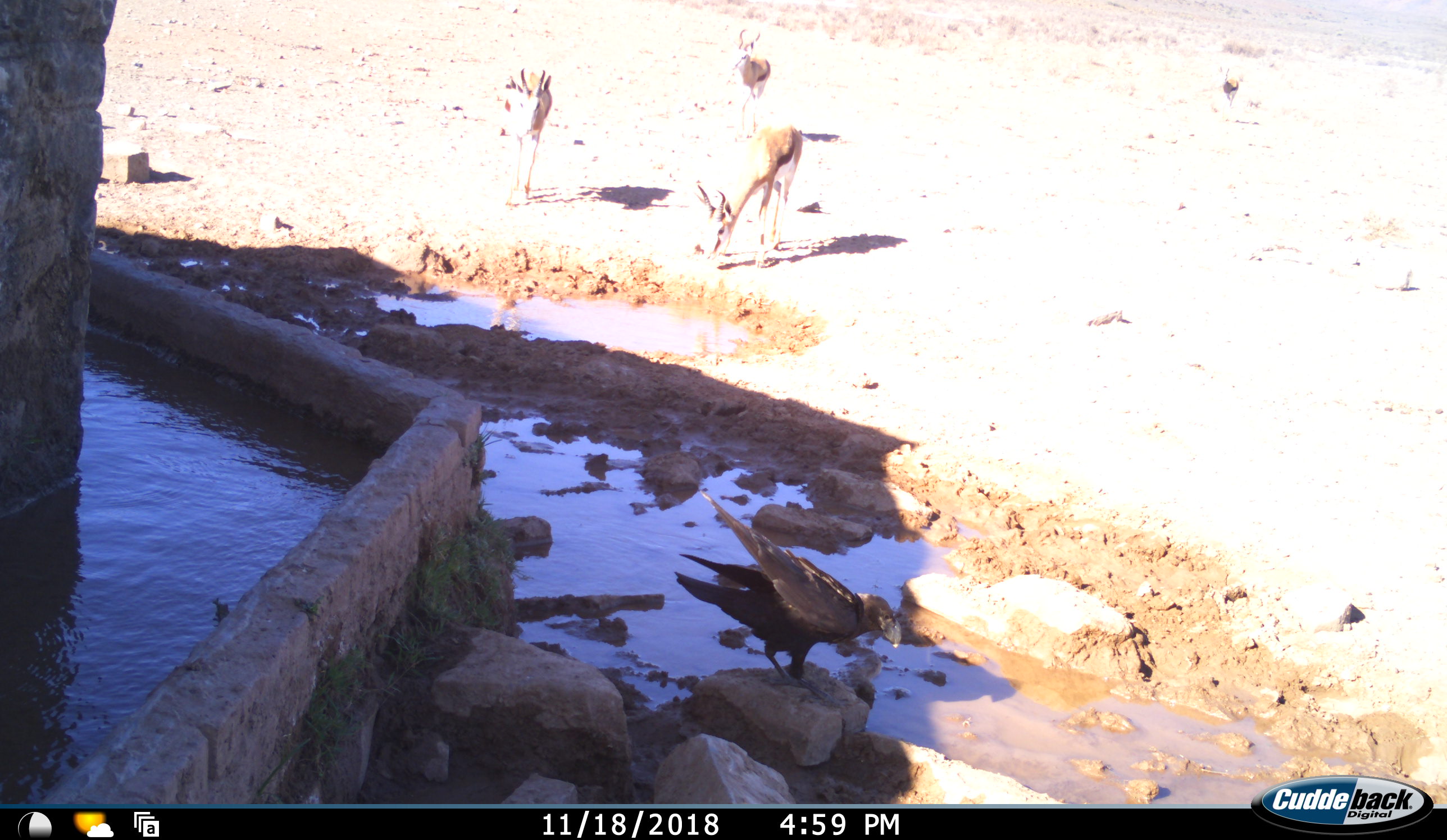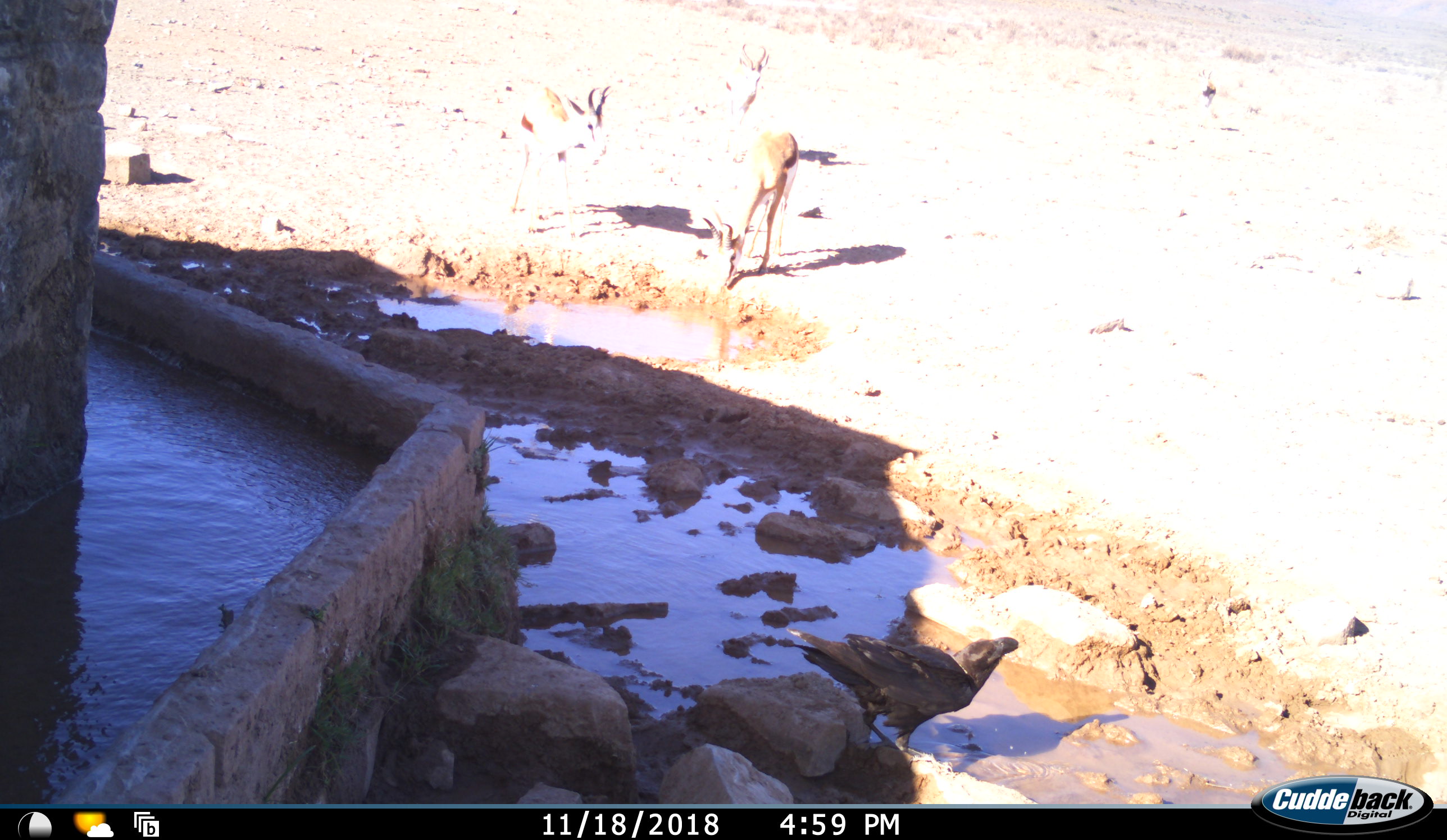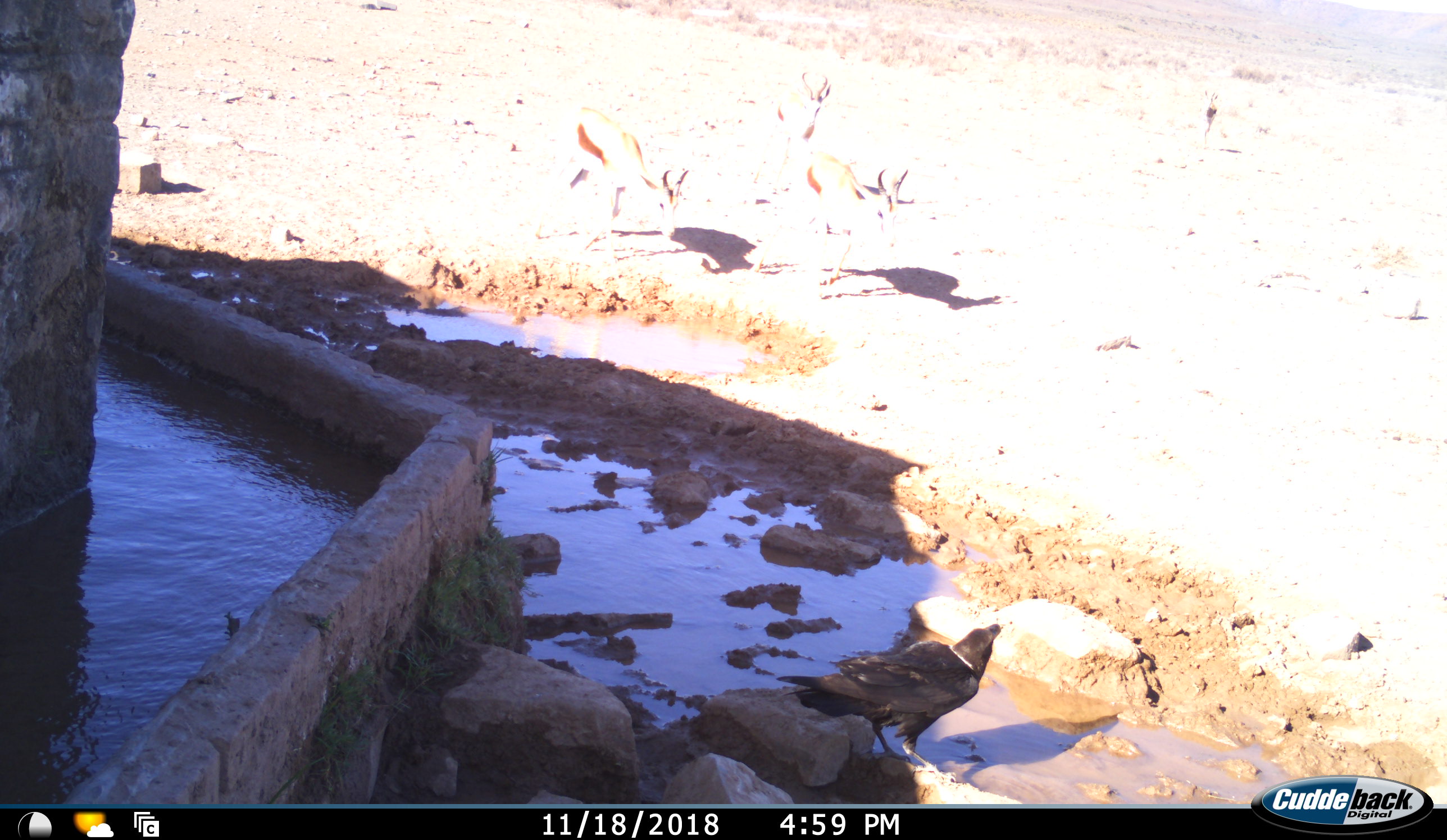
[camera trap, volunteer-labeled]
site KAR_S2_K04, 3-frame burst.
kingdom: Animalia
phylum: Chordata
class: Aves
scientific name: Aves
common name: bird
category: birdother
Birdother (bird) (Aves), count 1. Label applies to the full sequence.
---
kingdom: Animalia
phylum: Chordata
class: Mammalia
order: Artiodactyla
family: Bovidae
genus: Antidorcas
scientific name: Antidorcas marsupialis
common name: springbok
Springbok (Antidorcas marsupialis), count 4. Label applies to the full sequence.